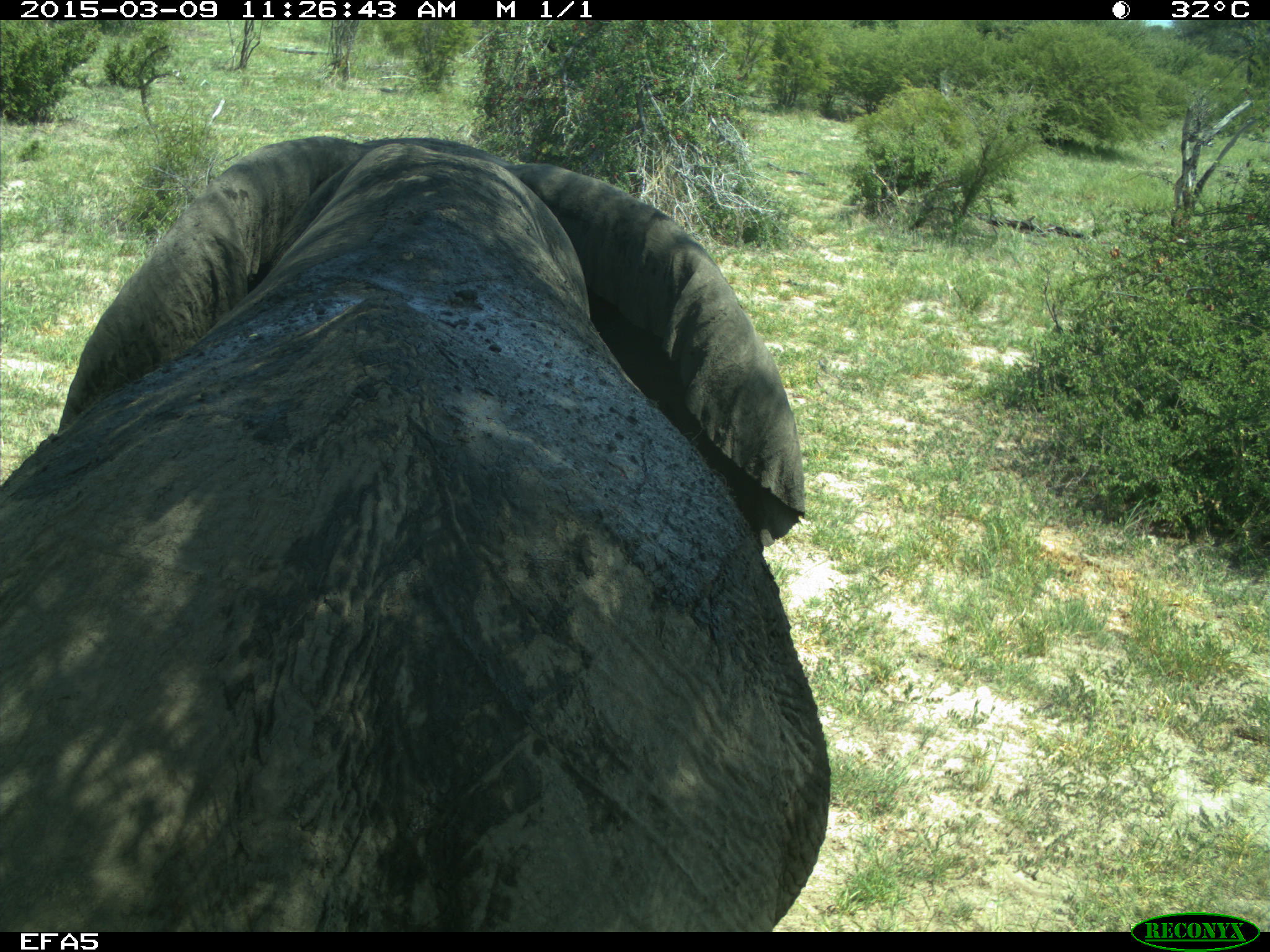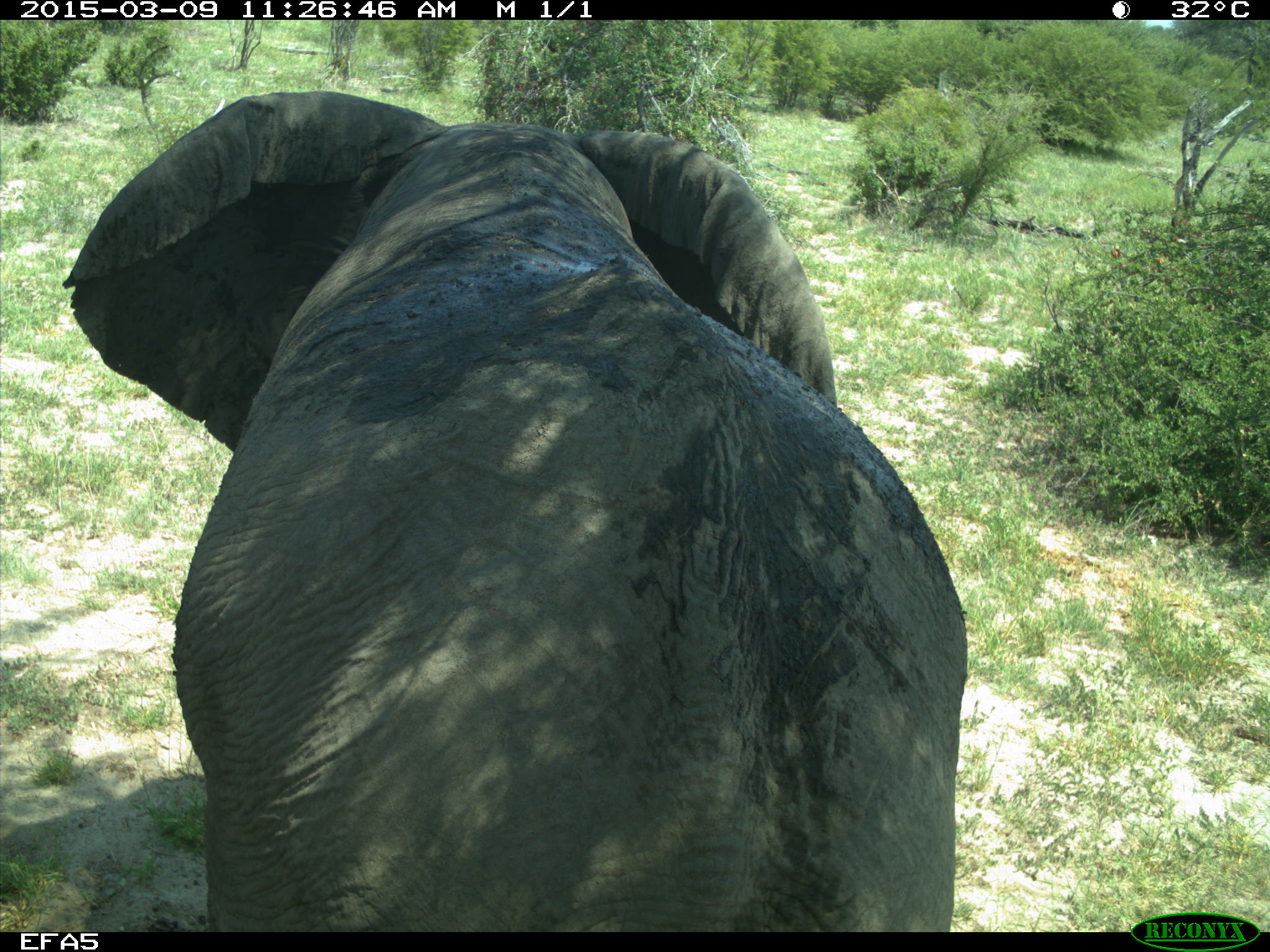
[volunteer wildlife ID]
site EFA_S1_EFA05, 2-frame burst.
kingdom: Animalia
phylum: Chordata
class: Mammalia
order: Proboscidea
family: Elephantidae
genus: Loxodonta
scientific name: Loxodonta africana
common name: african bush elephant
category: elephant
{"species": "elephant (african bush elephant) (Loxodonta africana)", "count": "1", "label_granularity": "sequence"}